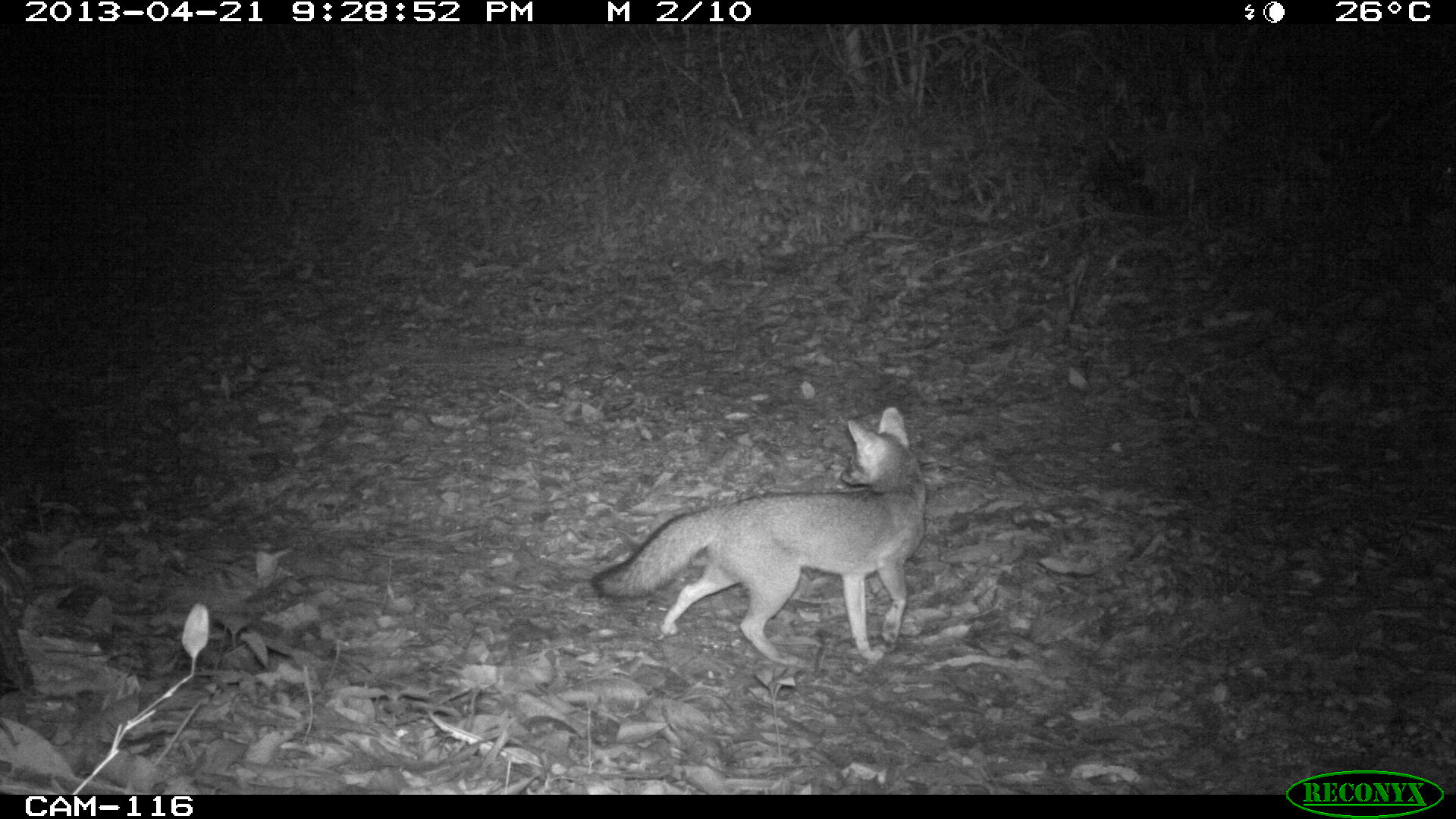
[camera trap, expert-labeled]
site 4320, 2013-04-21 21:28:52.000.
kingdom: Animalia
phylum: Chordata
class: Mammalia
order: Carnivora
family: Canidae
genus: Urocyon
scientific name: Urocyon cinereoargenteus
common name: gray fox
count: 1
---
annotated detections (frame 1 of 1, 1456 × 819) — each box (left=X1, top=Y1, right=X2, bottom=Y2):
urocyon cinereoargenteus: (left=585, top=405, right=925, bottom=663)